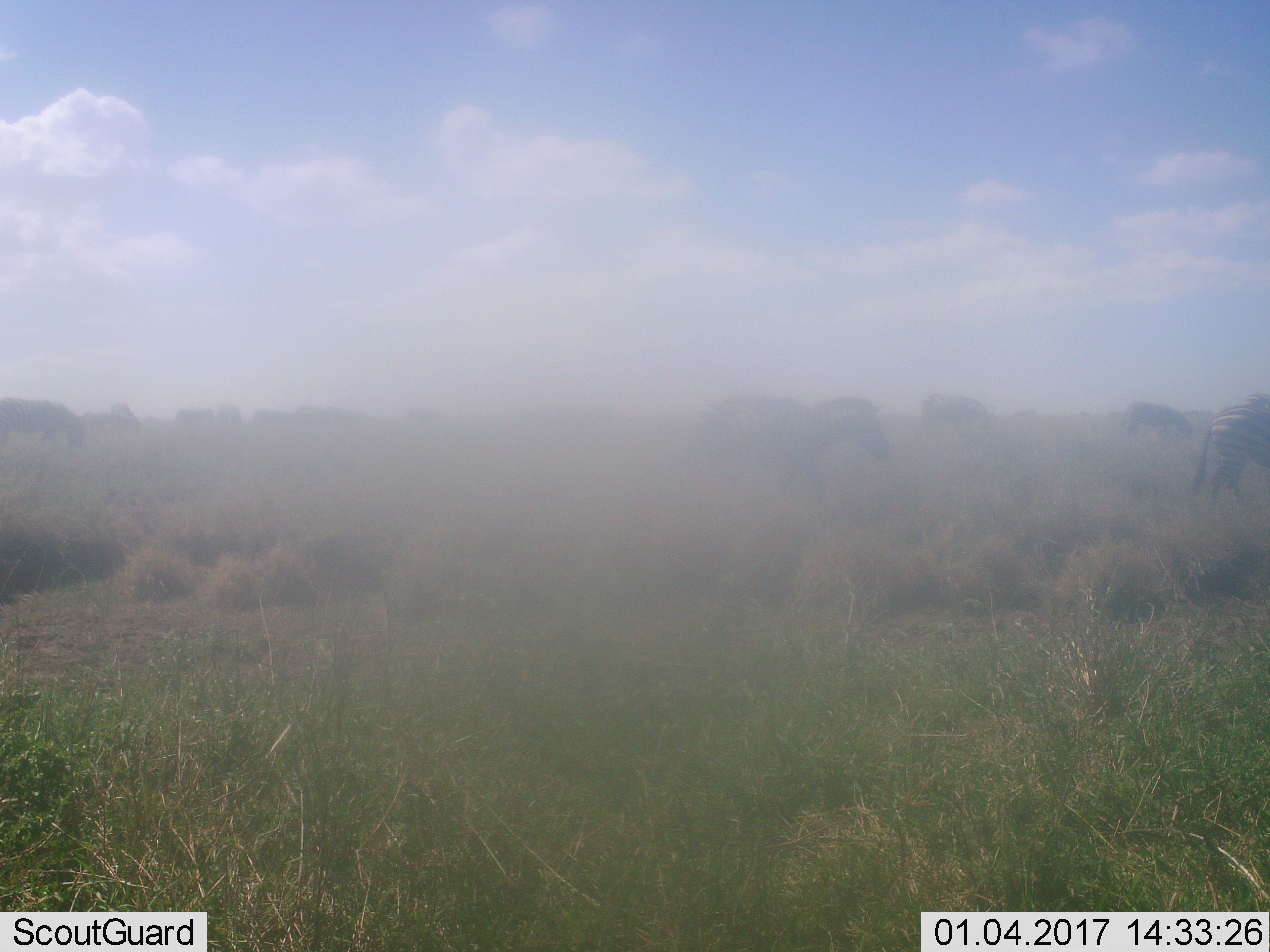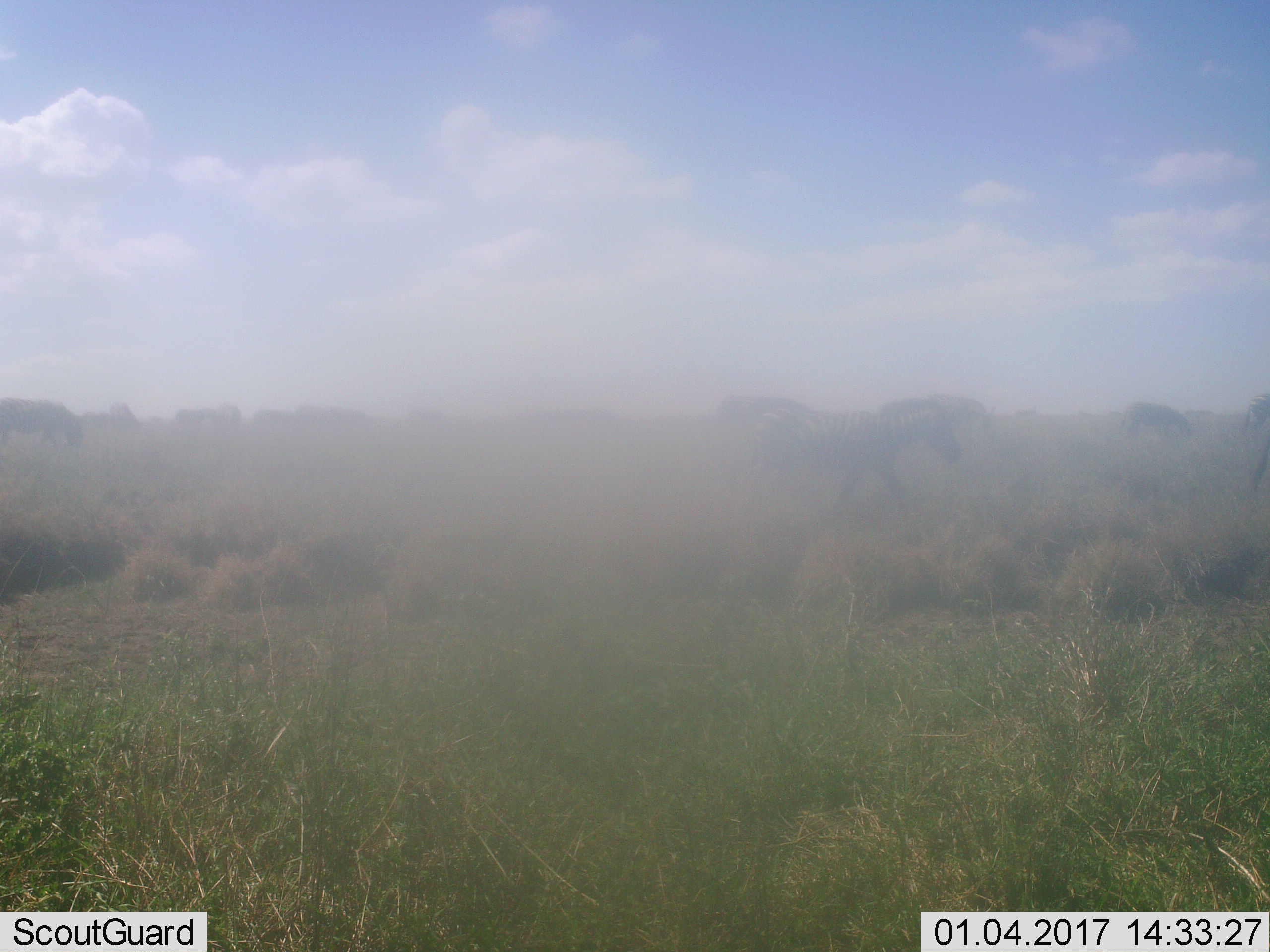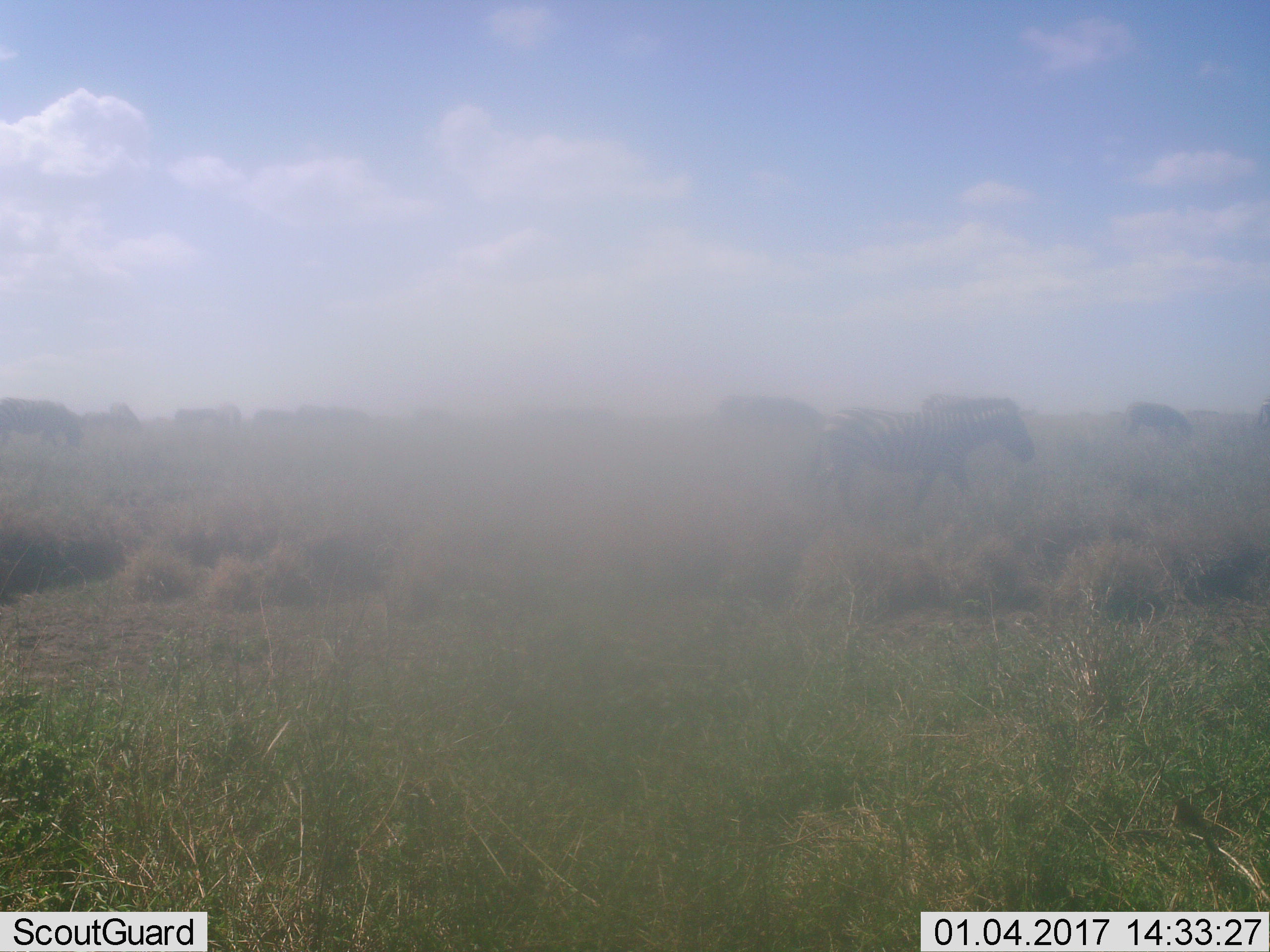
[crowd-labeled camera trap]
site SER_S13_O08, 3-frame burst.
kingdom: Animalia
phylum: Chordata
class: Mammalia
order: Perissodactyla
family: Equidae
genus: Equus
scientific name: Equus quagga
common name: plains zebra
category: zebraplains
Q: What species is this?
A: Zebraplains (plains zebra) (Equus quagga).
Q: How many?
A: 11-50.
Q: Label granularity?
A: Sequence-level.